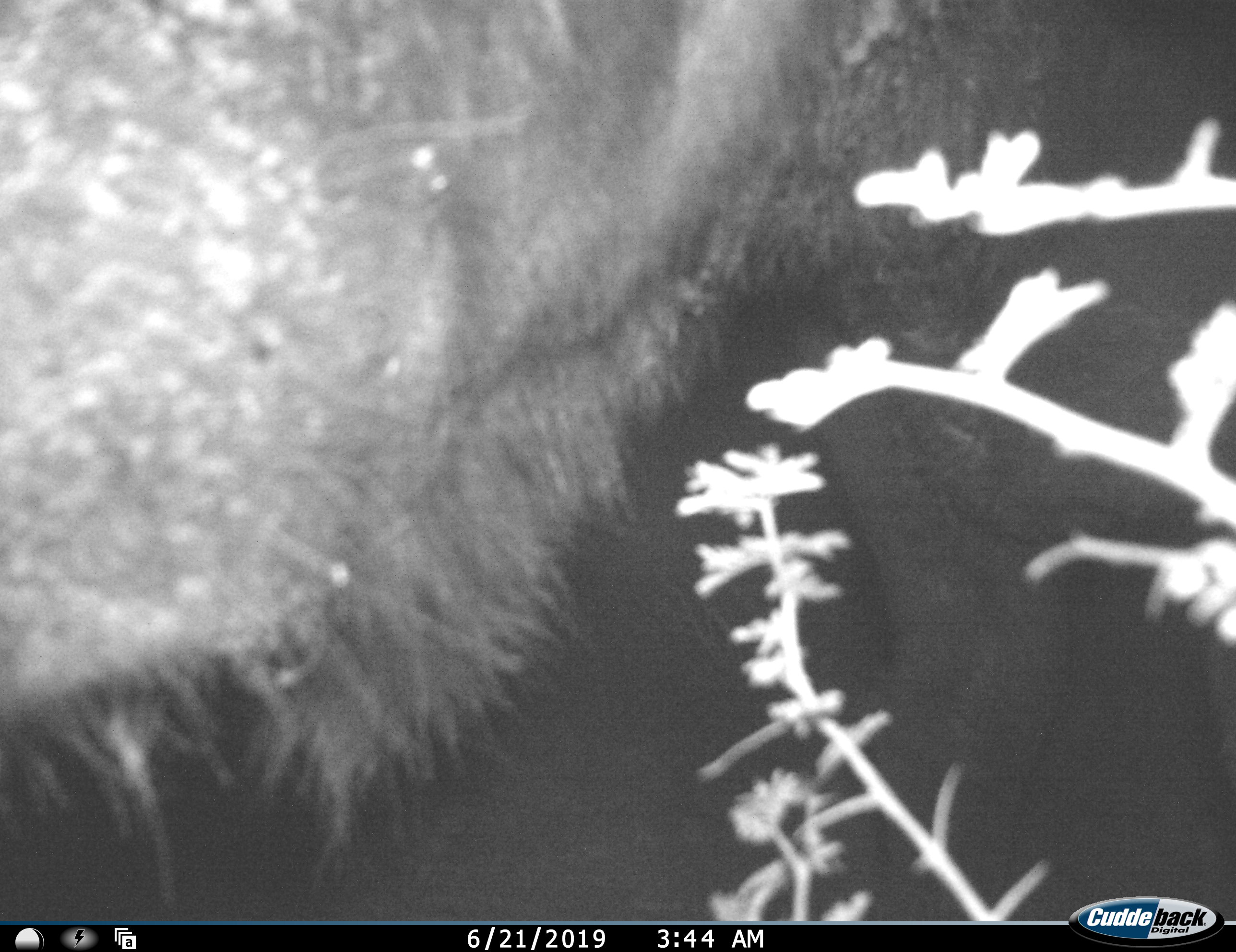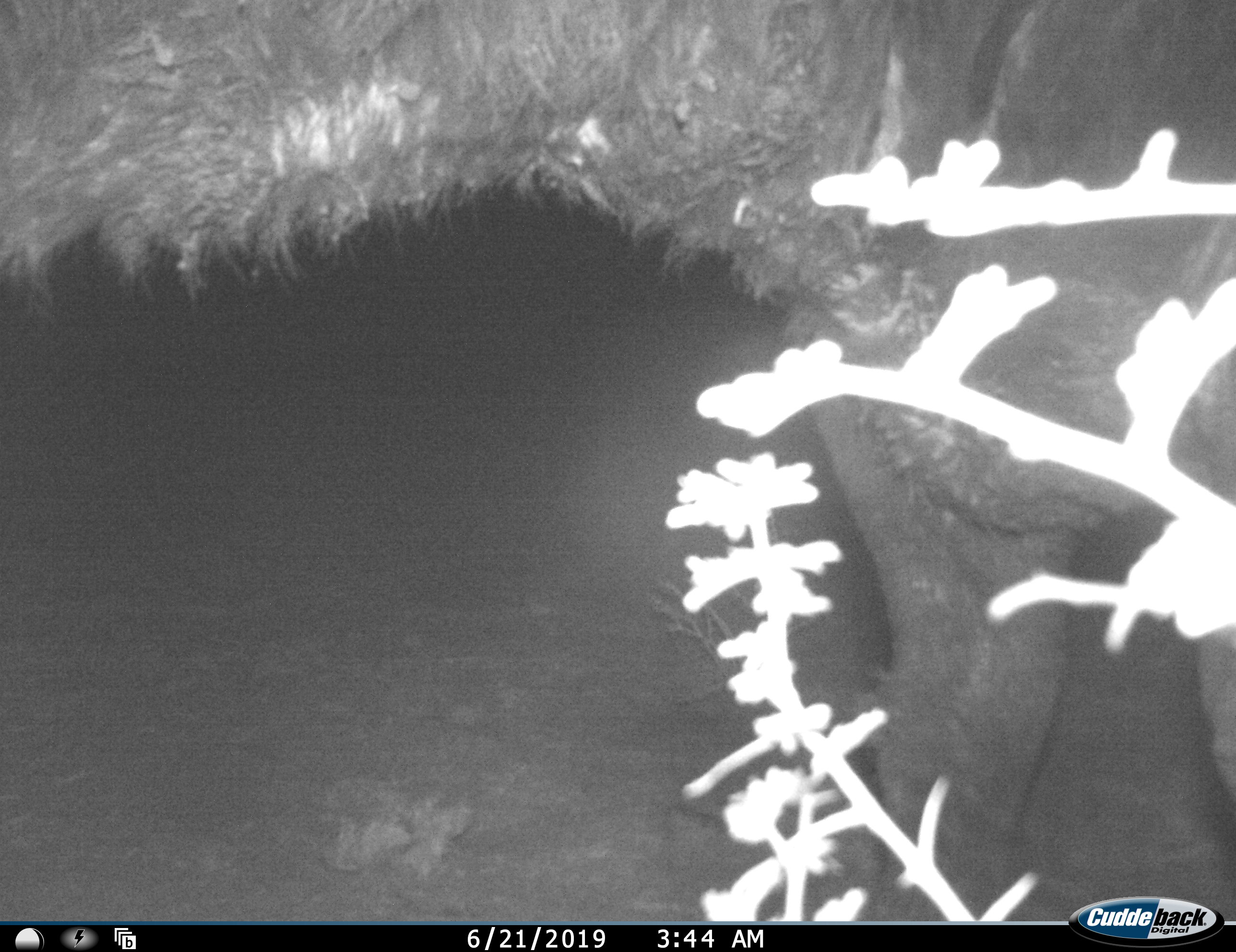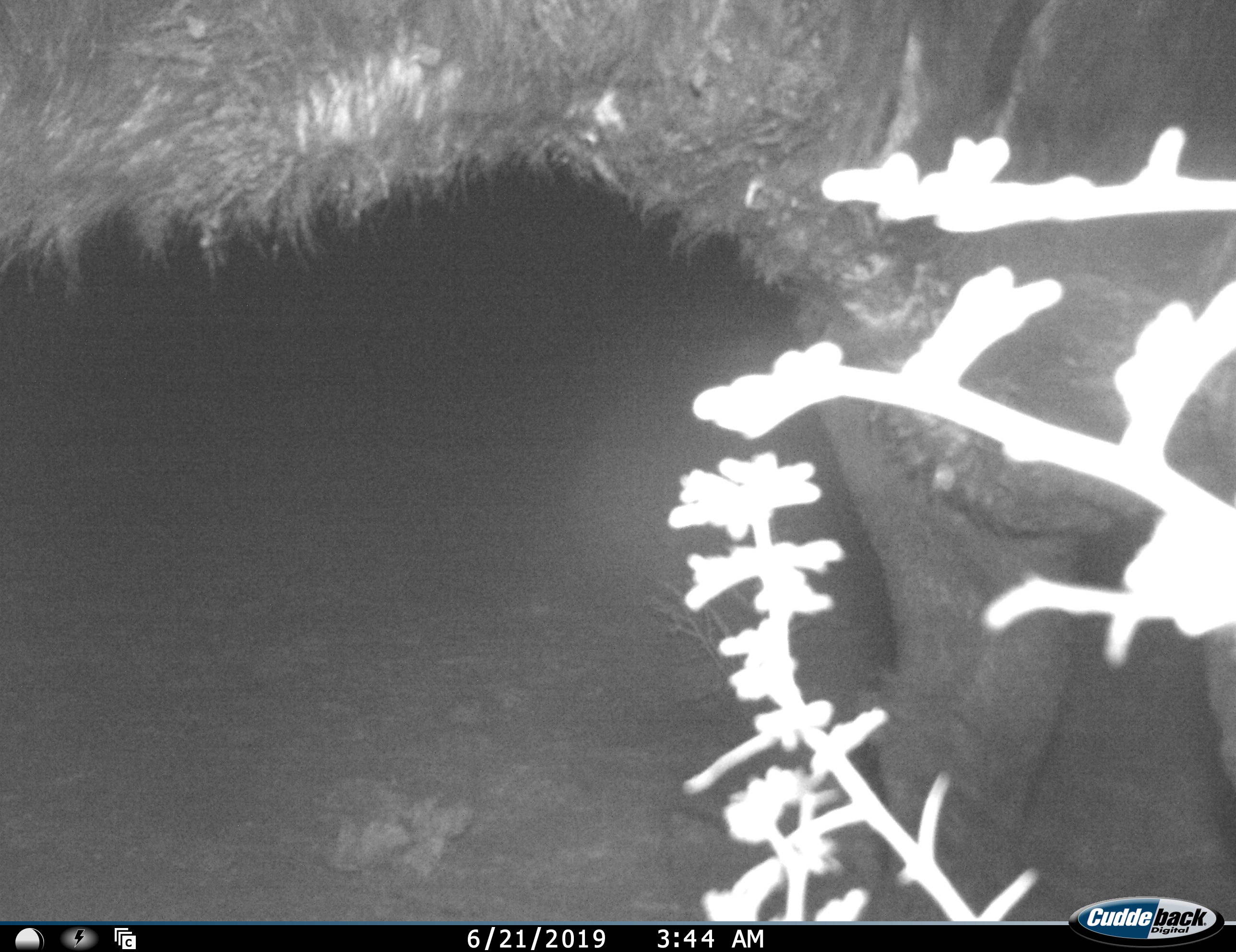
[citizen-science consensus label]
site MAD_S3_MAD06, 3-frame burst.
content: unidentified animal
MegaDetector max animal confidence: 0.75